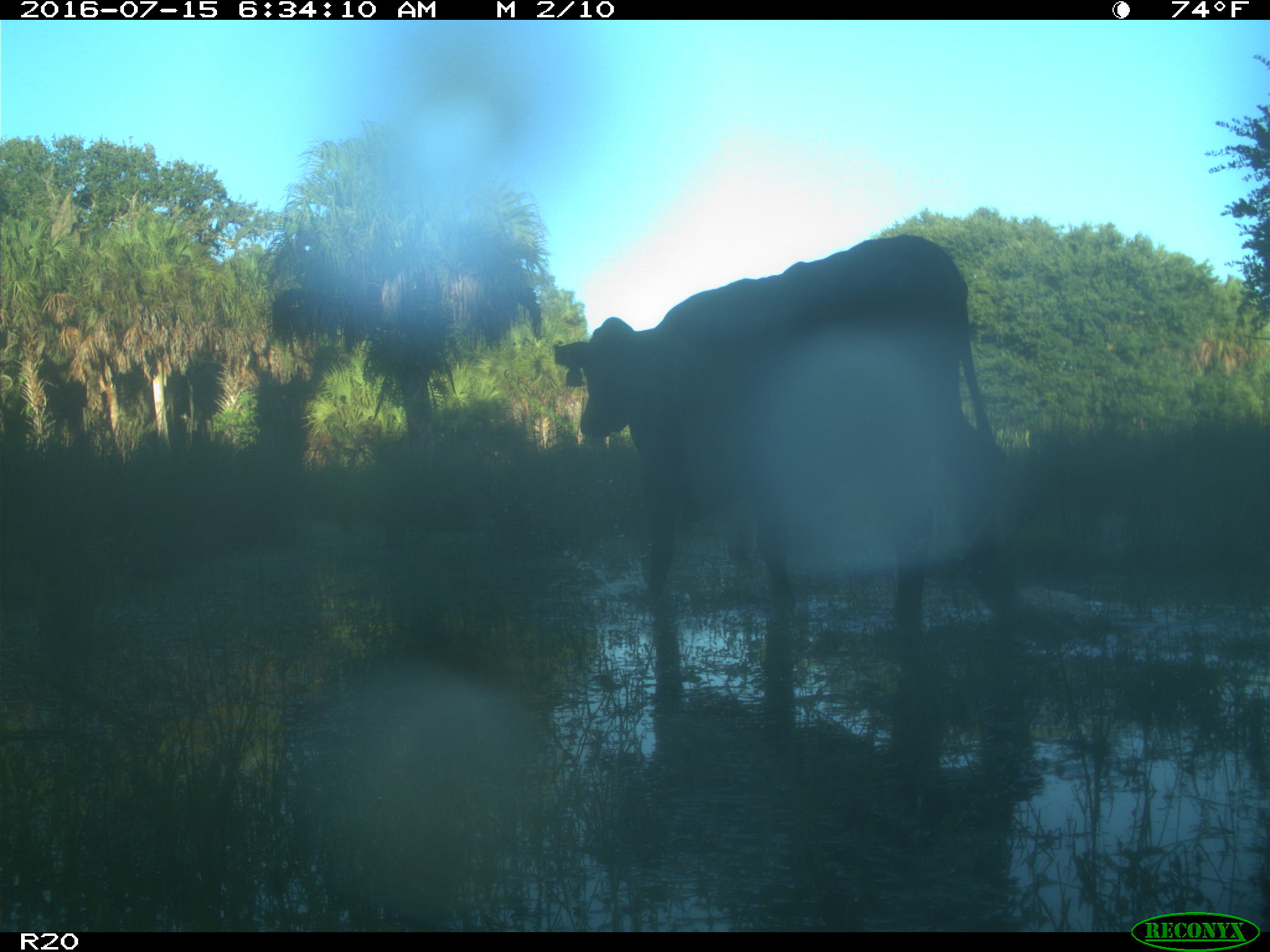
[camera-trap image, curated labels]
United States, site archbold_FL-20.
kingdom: Animalia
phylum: Chordata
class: Mammalia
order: Artiodactyla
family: Bovidae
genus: Bos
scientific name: Bos taurus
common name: domestic cow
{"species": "Bos taurus (domestic cow)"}